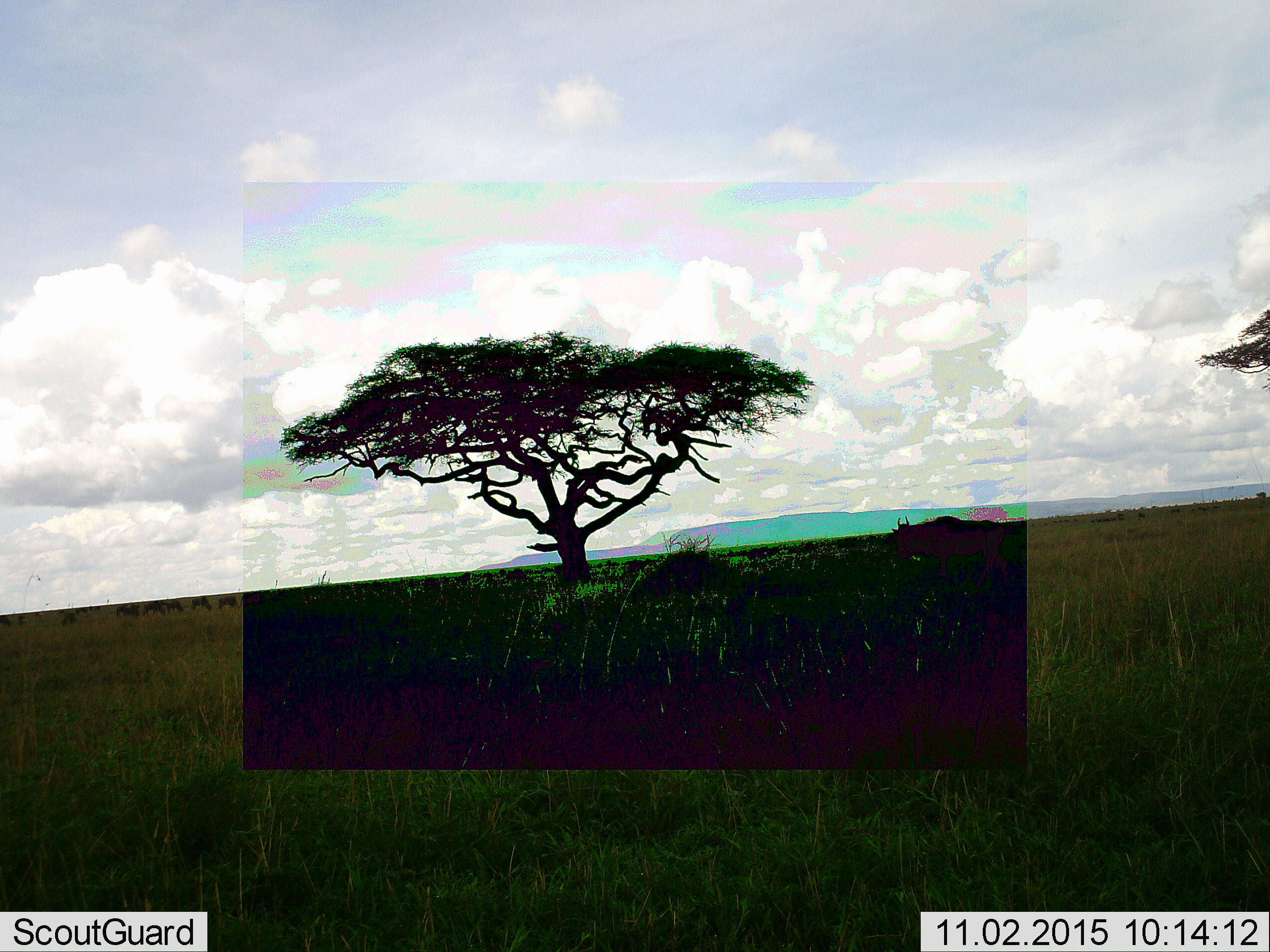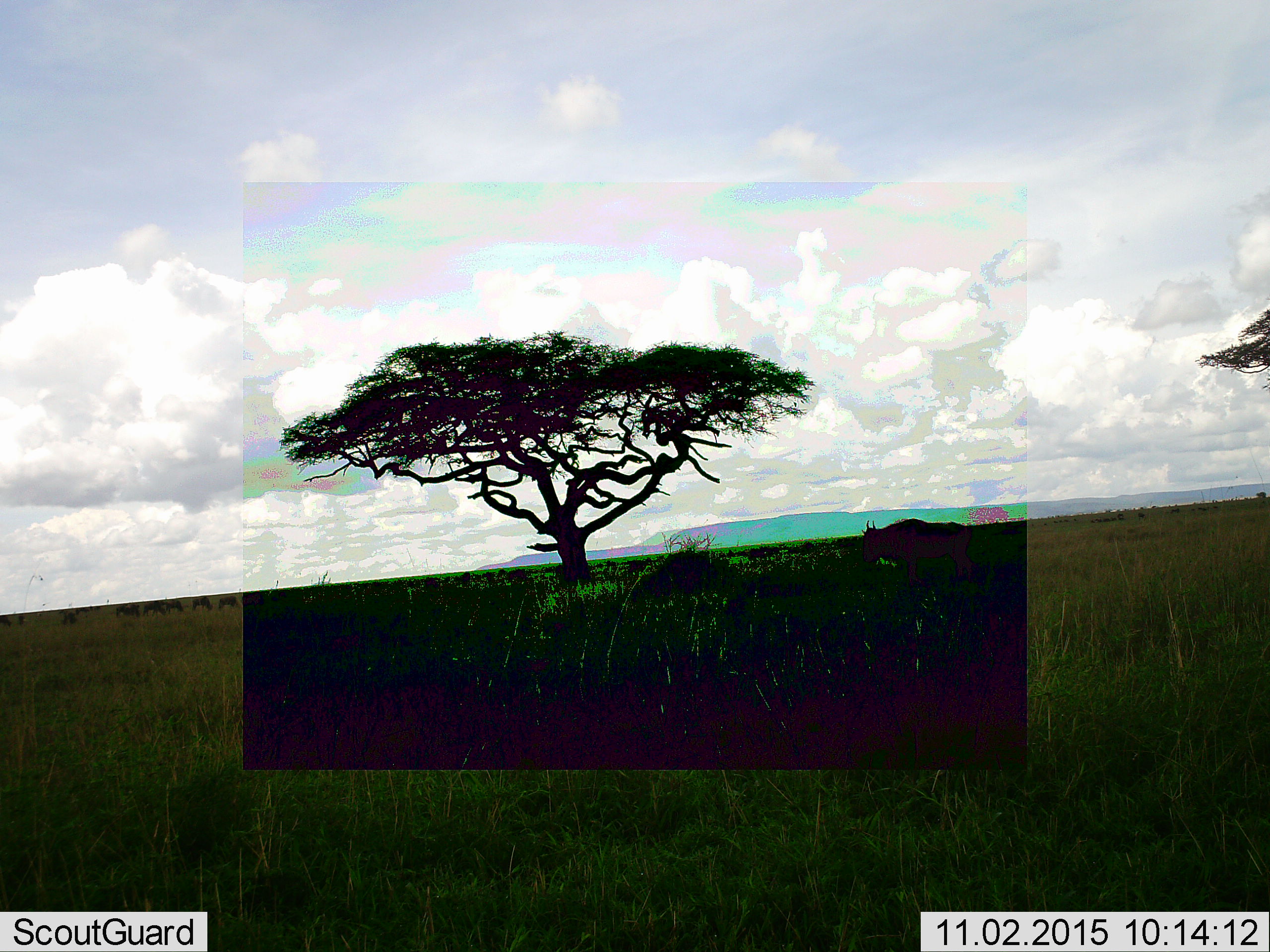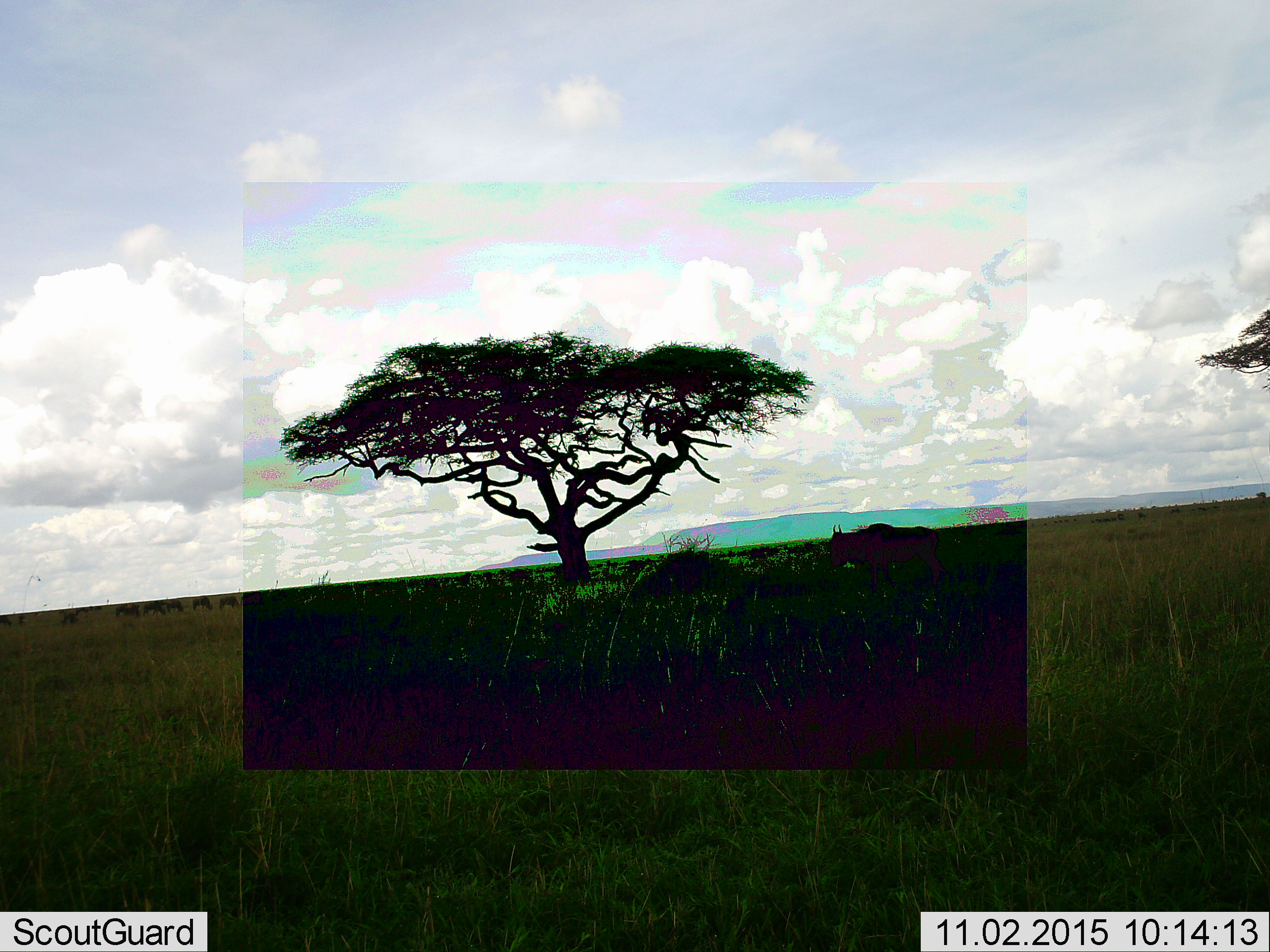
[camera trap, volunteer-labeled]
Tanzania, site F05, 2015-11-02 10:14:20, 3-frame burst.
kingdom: Animalia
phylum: Chordata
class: Mammalia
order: Artiodactyla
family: Bovidae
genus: Connochaetes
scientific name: Connochaetes taurinus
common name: blue wildebeest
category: wildebeest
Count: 11-50.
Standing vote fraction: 40%.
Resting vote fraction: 0%.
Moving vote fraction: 100%.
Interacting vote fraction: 0%.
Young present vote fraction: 10%.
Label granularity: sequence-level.